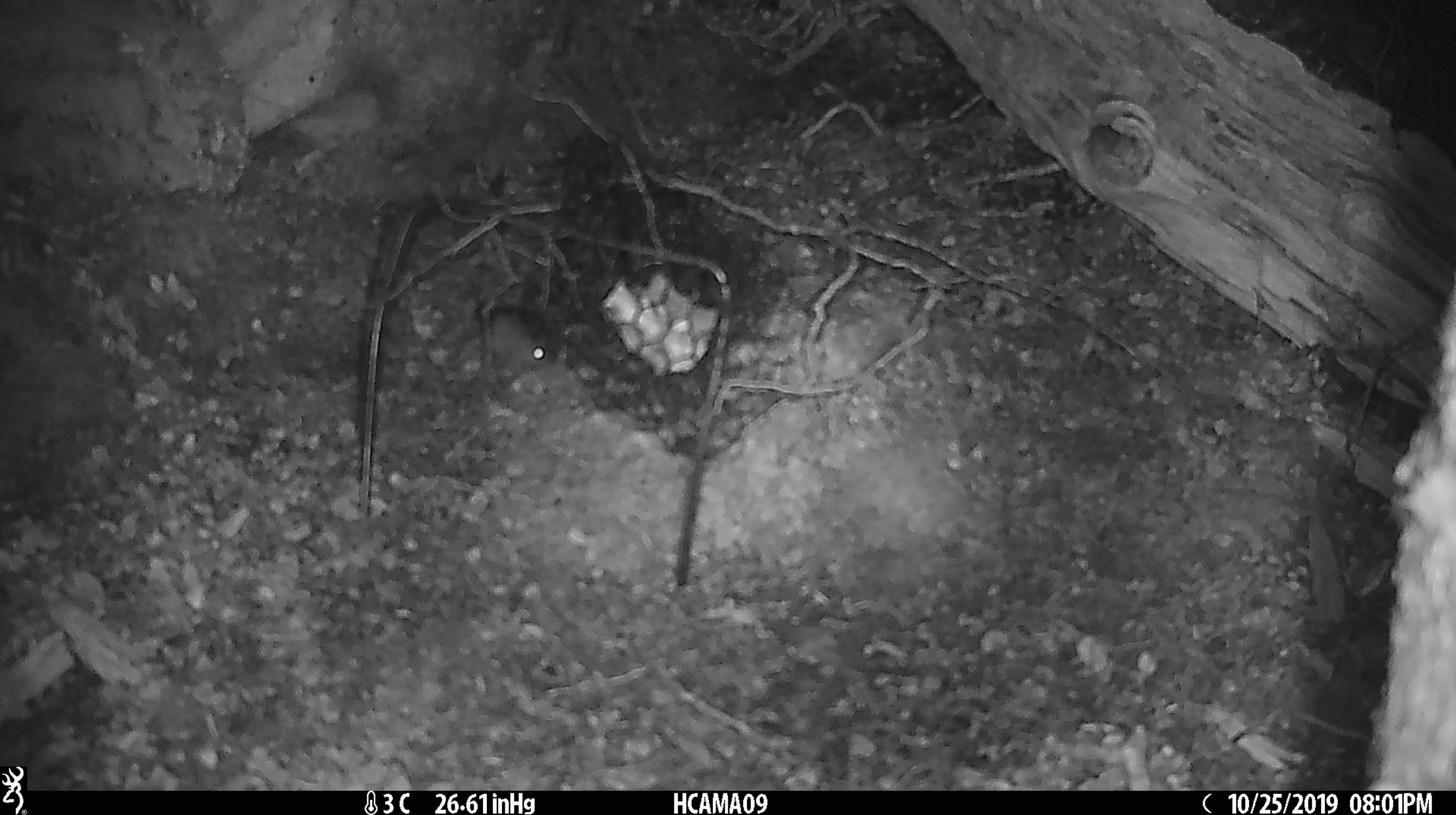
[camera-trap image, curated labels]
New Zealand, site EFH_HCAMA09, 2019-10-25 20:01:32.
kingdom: Animalia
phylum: Chordata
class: Mammalia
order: Rodentia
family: Muridae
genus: Mus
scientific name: Mus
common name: mouse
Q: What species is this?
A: Mouse (Mus).